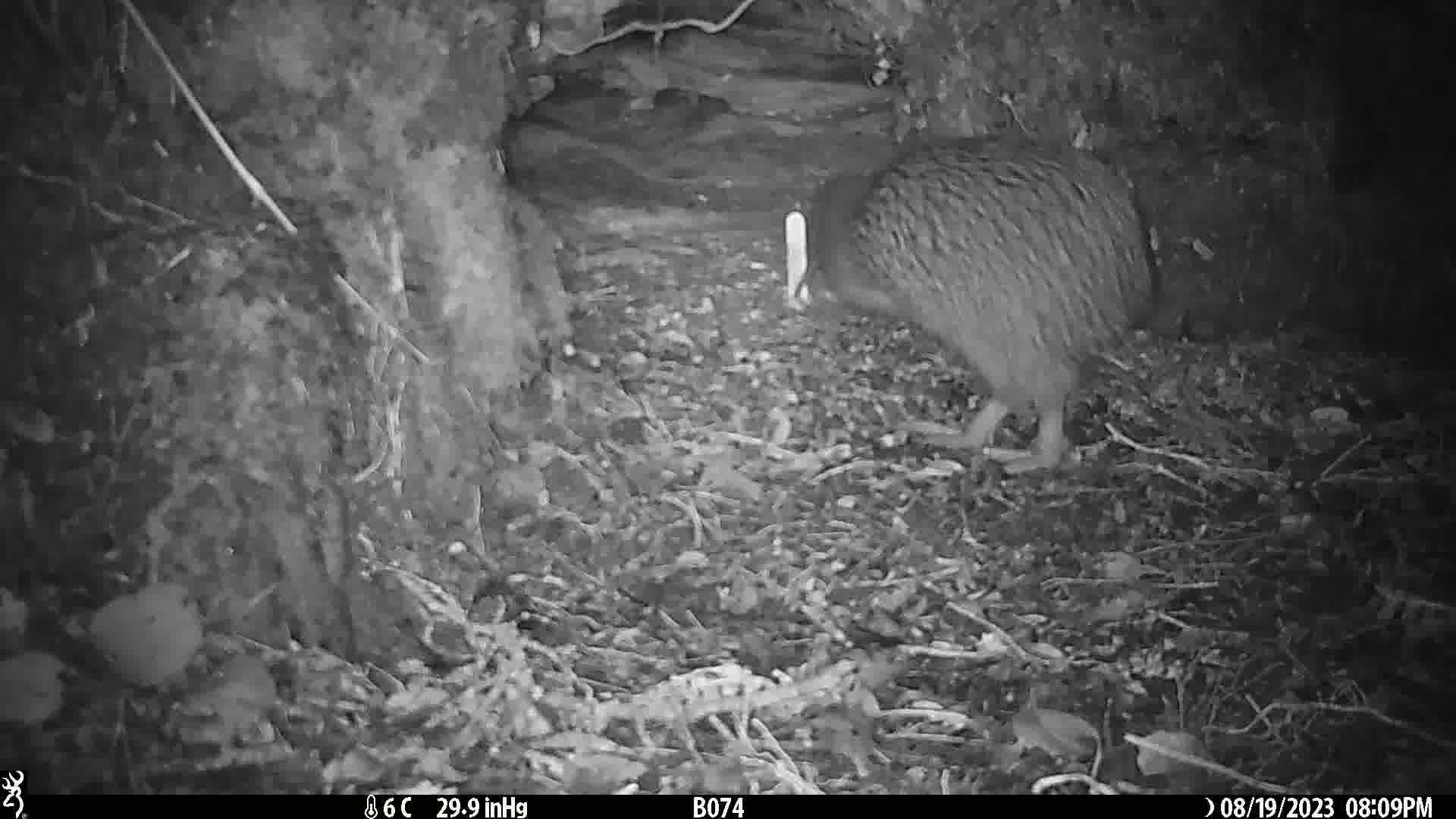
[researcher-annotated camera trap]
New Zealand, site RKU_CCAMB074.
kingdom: Animalia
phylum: Chordata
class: Aves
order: Apterygiformes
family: Apterygidae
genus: Apteryx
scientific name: Apteryx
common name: kiwi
Kiwi (Apteryx).